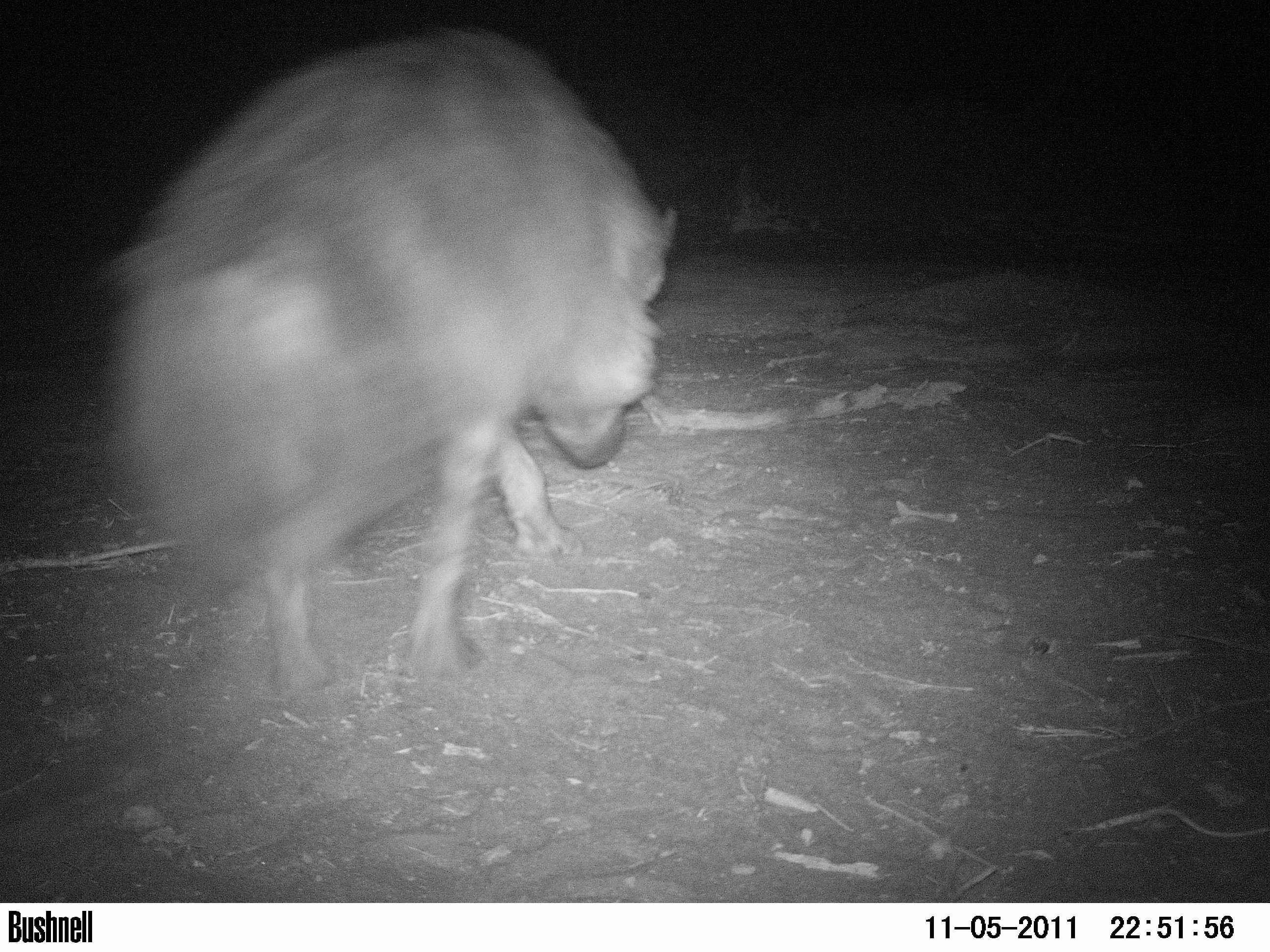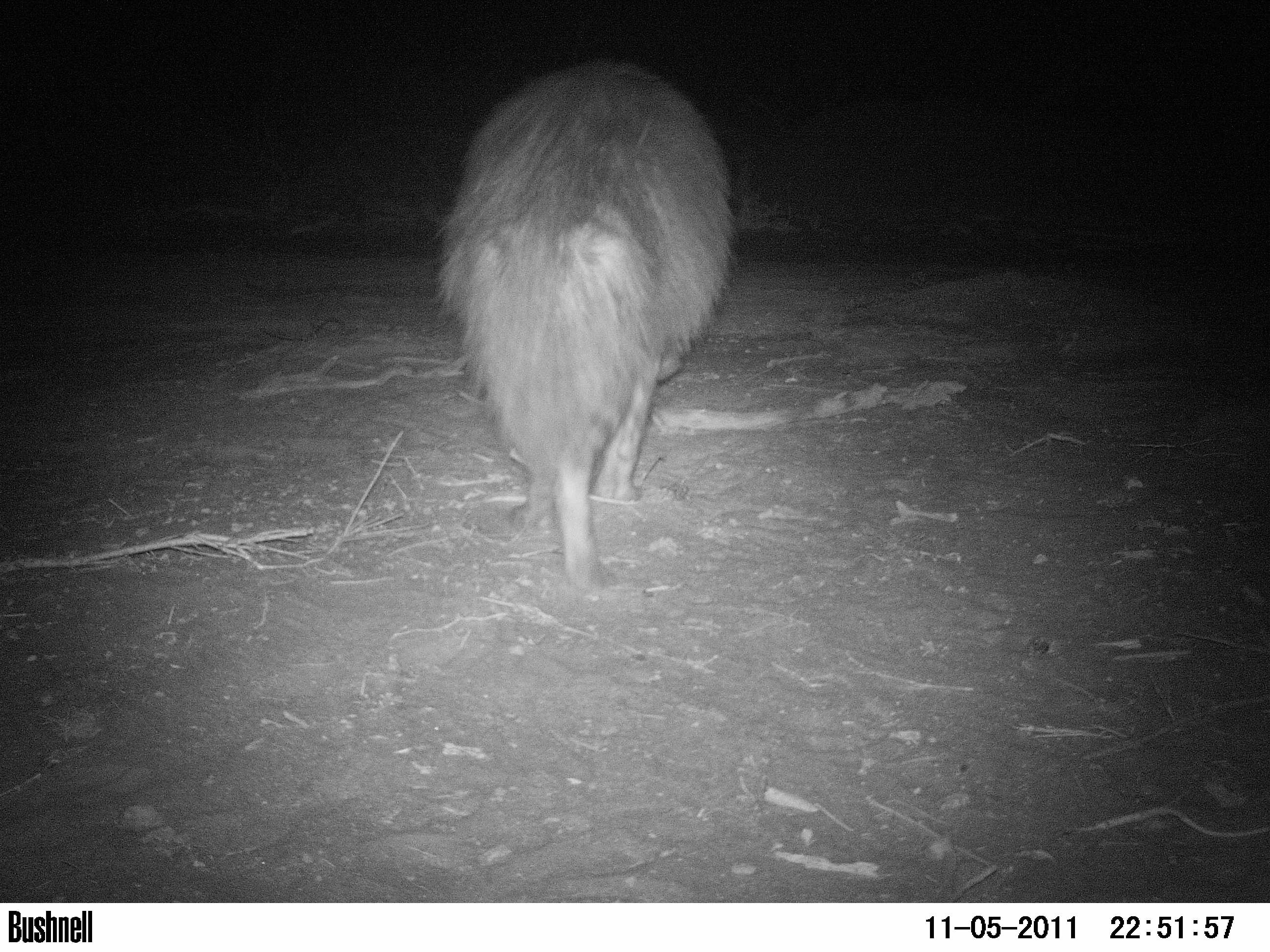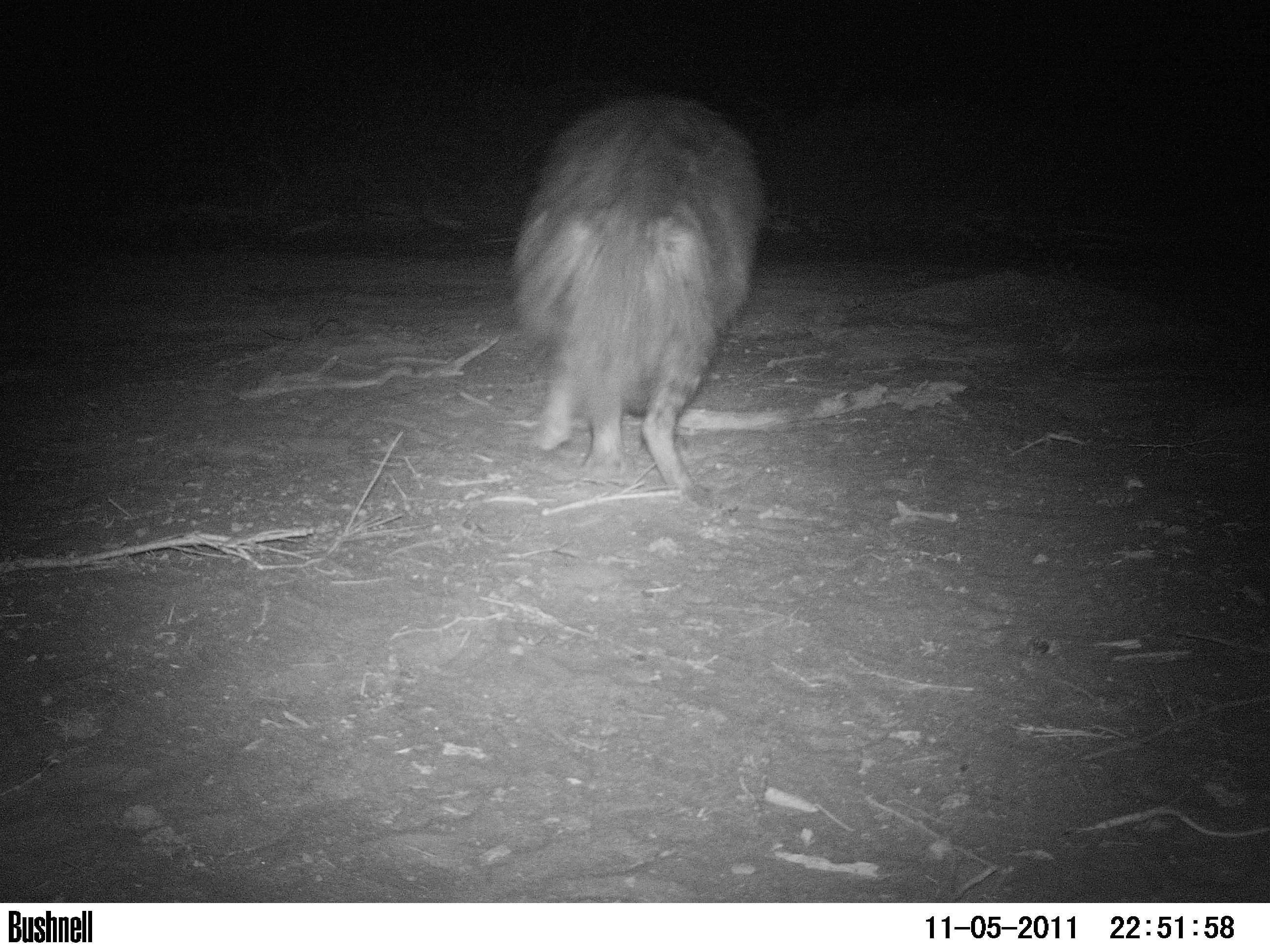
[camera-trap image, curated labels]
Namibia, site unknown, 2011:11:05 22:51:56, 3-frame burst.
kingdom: Animalia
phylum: Chordata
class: Mammalia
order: Carnivora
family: Hyaenidae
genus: Parahyaena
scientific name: Parahyaena brunnea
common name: brown hyena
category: hyaena brunnea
Hyaena brunnea (brown hyena) (Parahyaena brunnea).